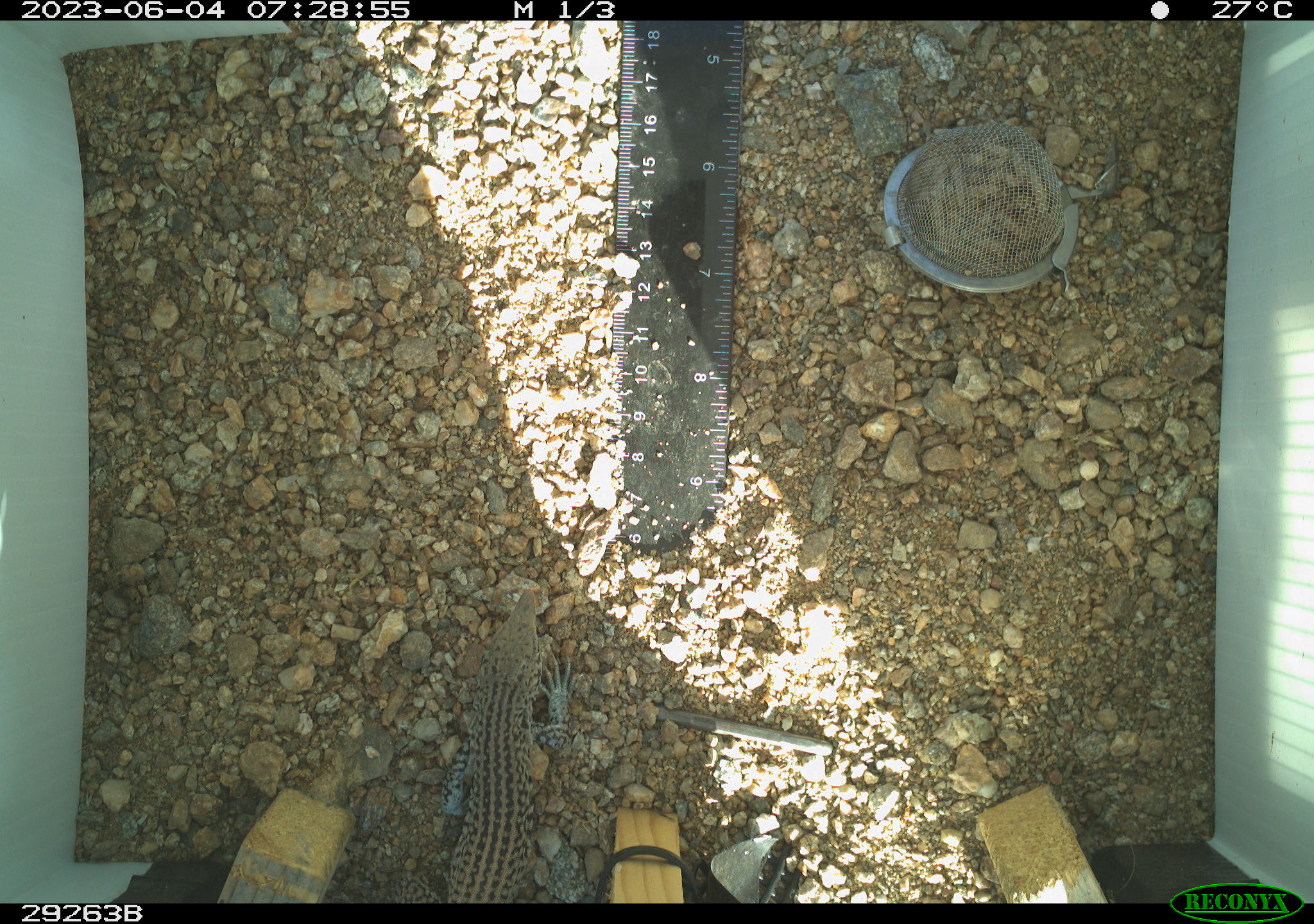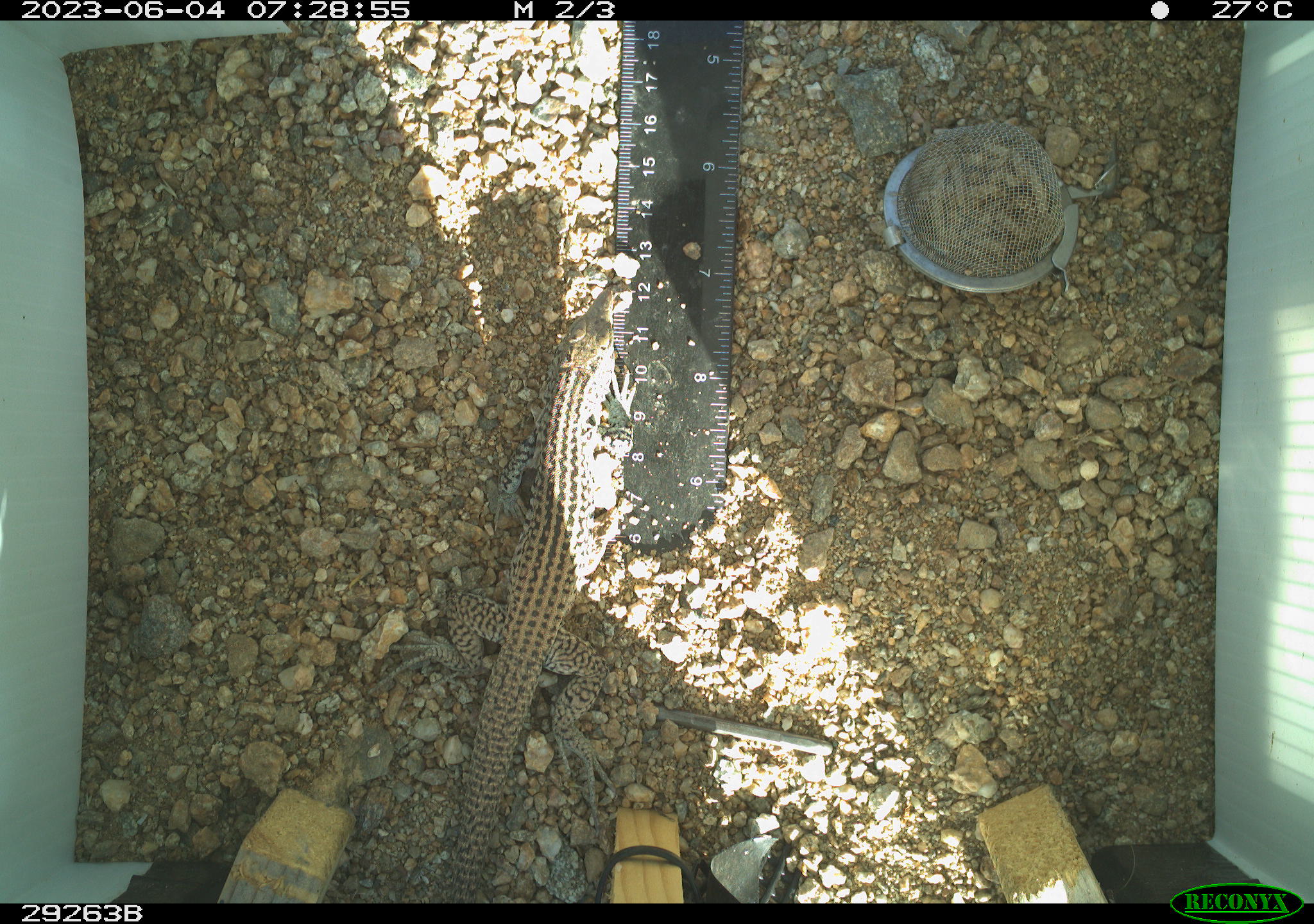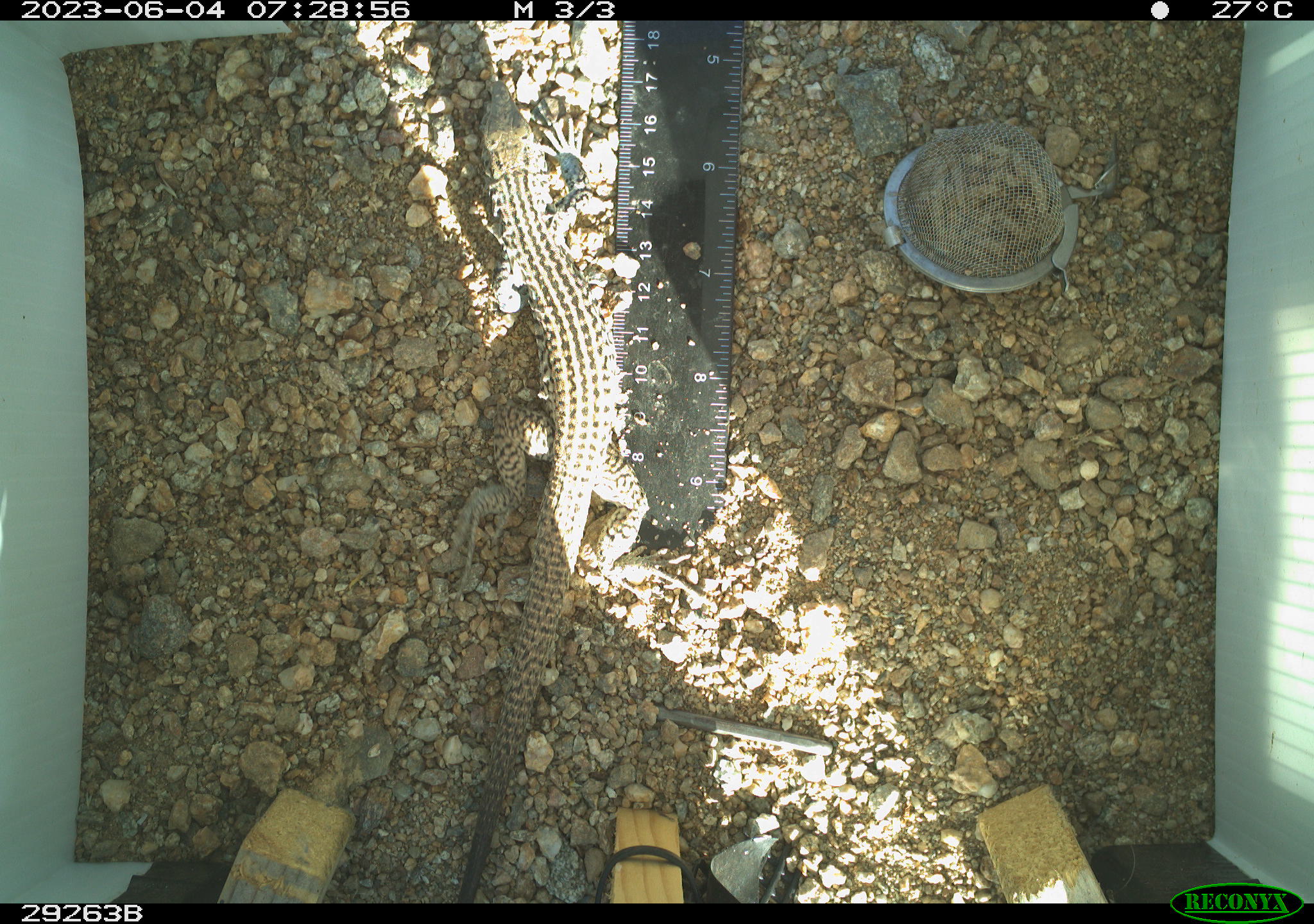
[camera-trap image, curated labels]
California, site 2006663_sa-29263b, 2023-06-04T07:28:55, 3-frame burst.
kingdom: Animalia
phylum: Chordata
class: Reptilia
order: Squamata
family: Teiidae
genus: Aspidoscelis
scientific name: Aspidoscelis tigris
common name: western whiptail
Western whiptail (Aspidoscelis tigris).